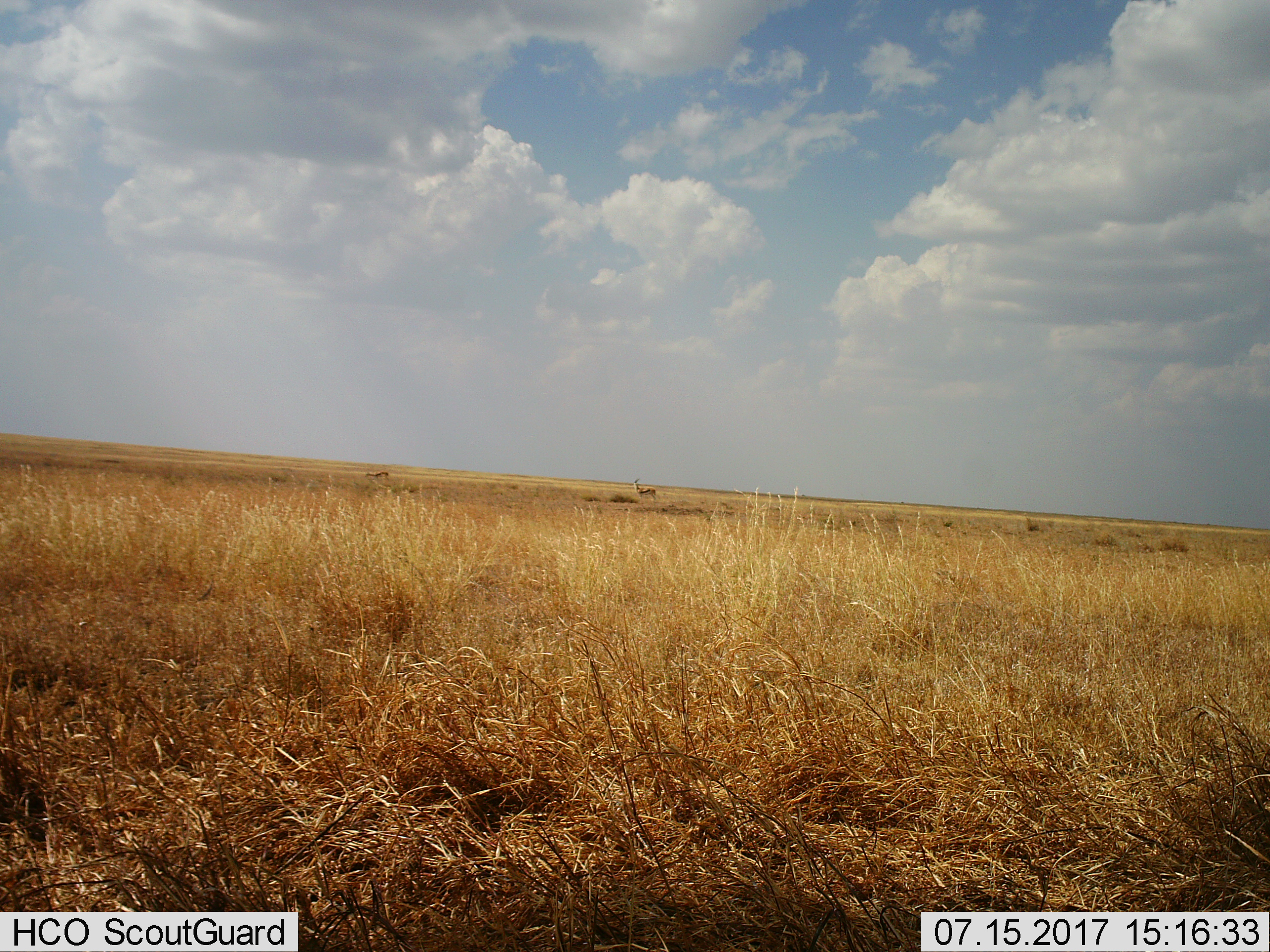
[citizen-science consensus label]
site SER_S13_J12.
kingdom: Animalia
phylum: Chordata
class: Mammalia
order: Artiodactyla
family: Bovidae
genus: Eudorcas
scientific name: Eudorcas thomsonii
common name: thomson's gazelle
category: gazellethomsons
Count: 2.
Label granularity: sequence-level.